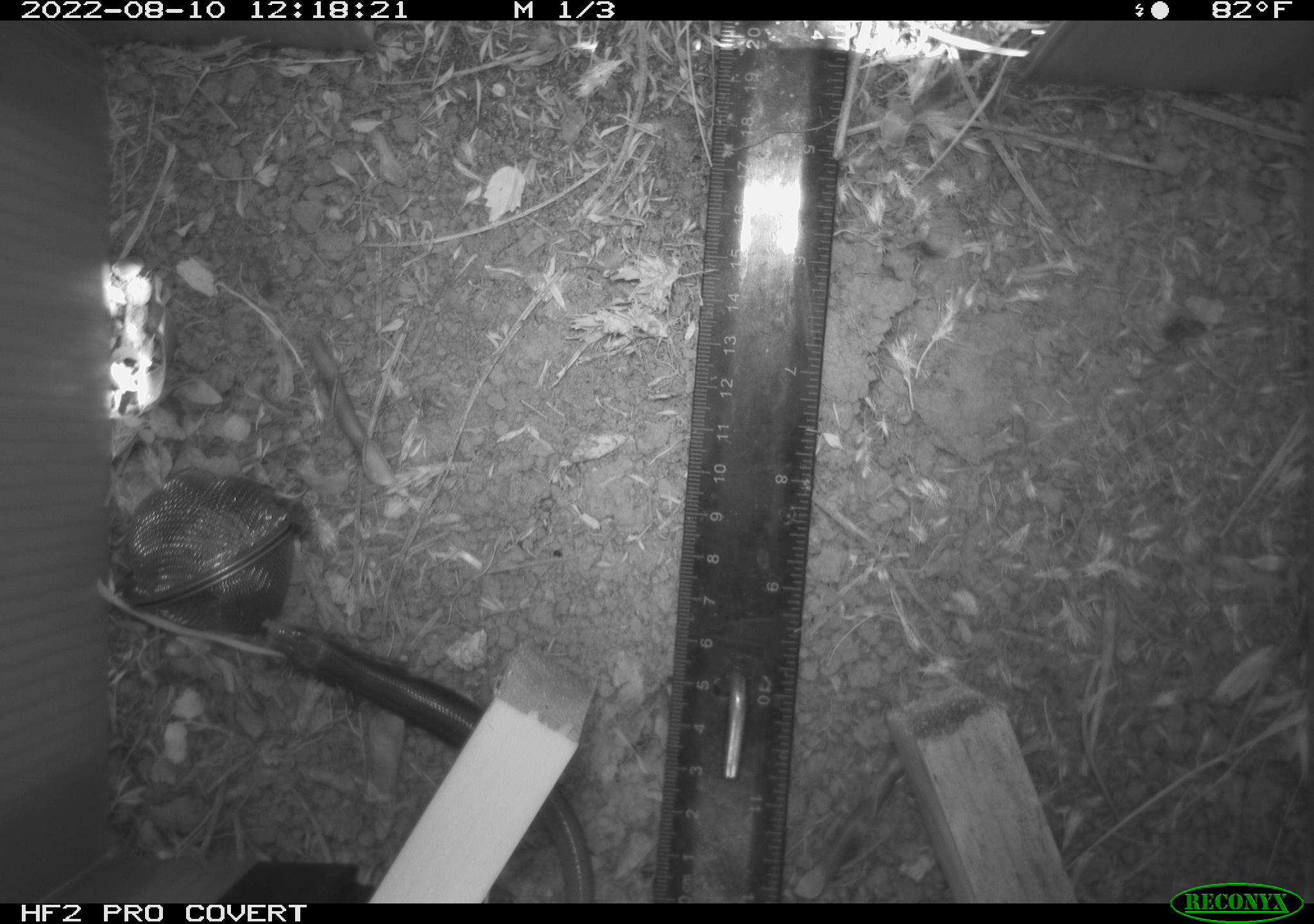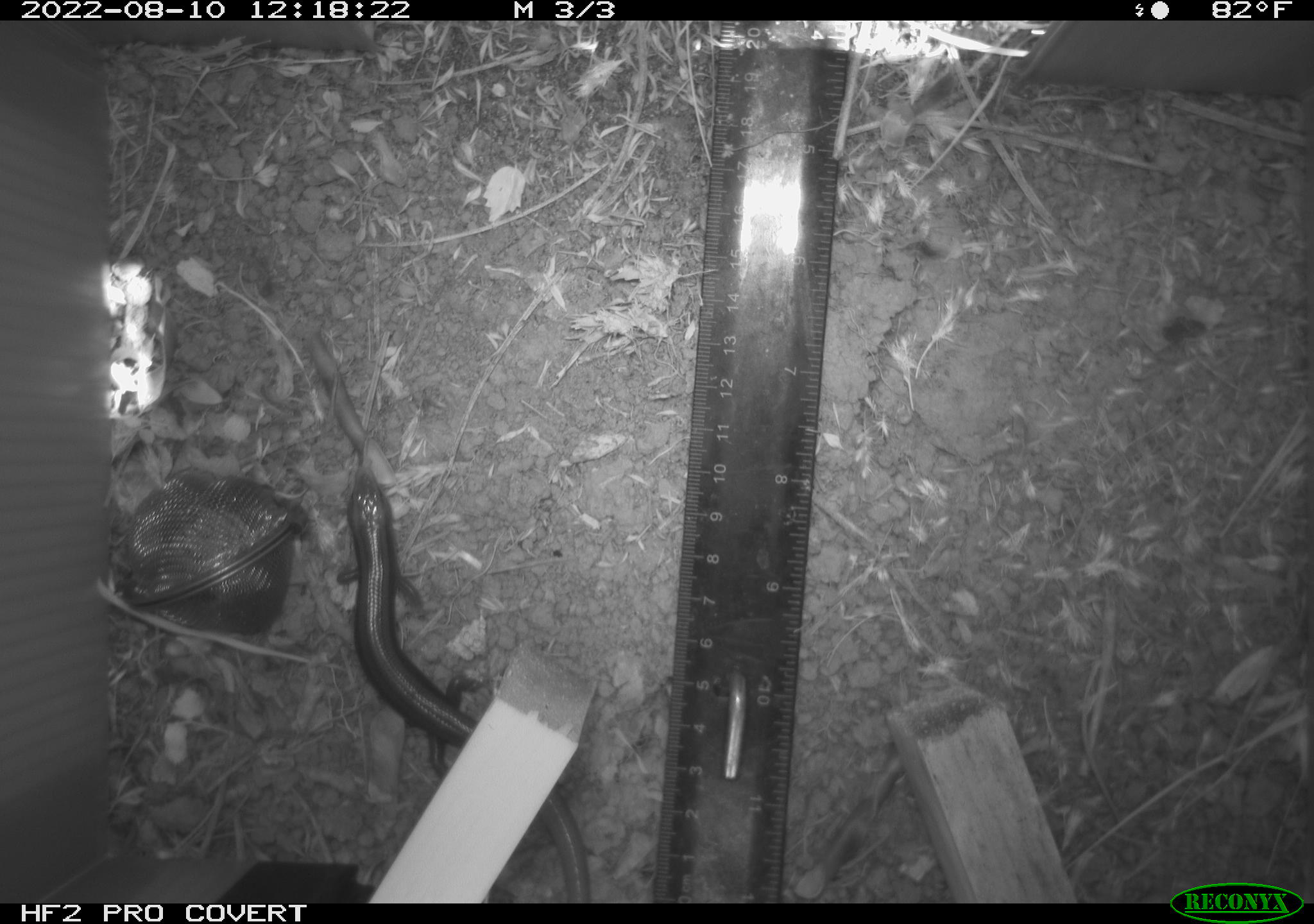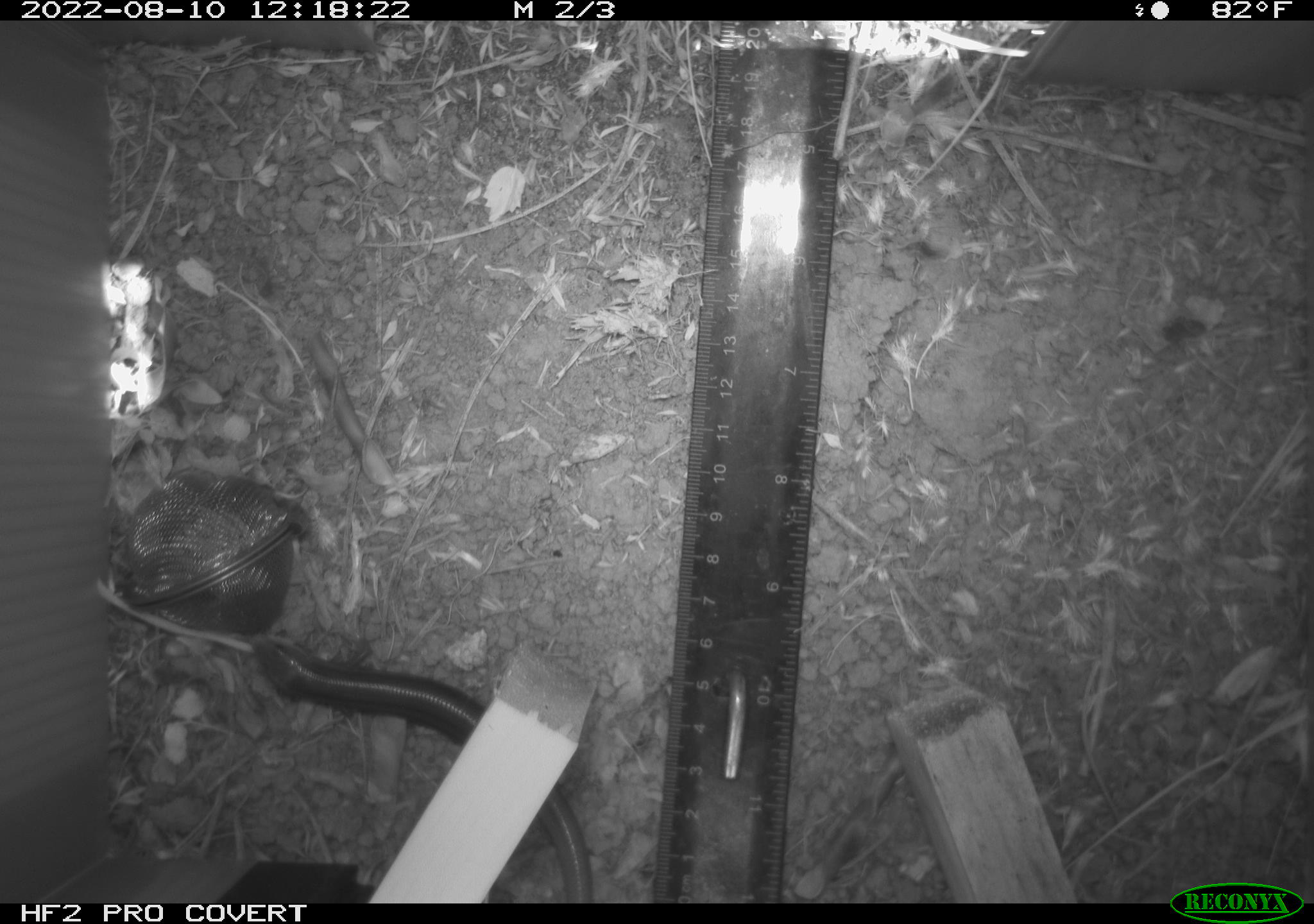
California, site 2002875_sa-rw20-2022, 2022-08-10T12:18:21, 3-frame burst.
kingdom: Animalia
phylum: Chordata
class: Reptilia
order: Squamata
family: Anguidae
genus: Elgaria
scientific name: Elgaria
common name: alligator lizards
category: elgaria species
Elgaria species (alligator lizards) (Elgaria).